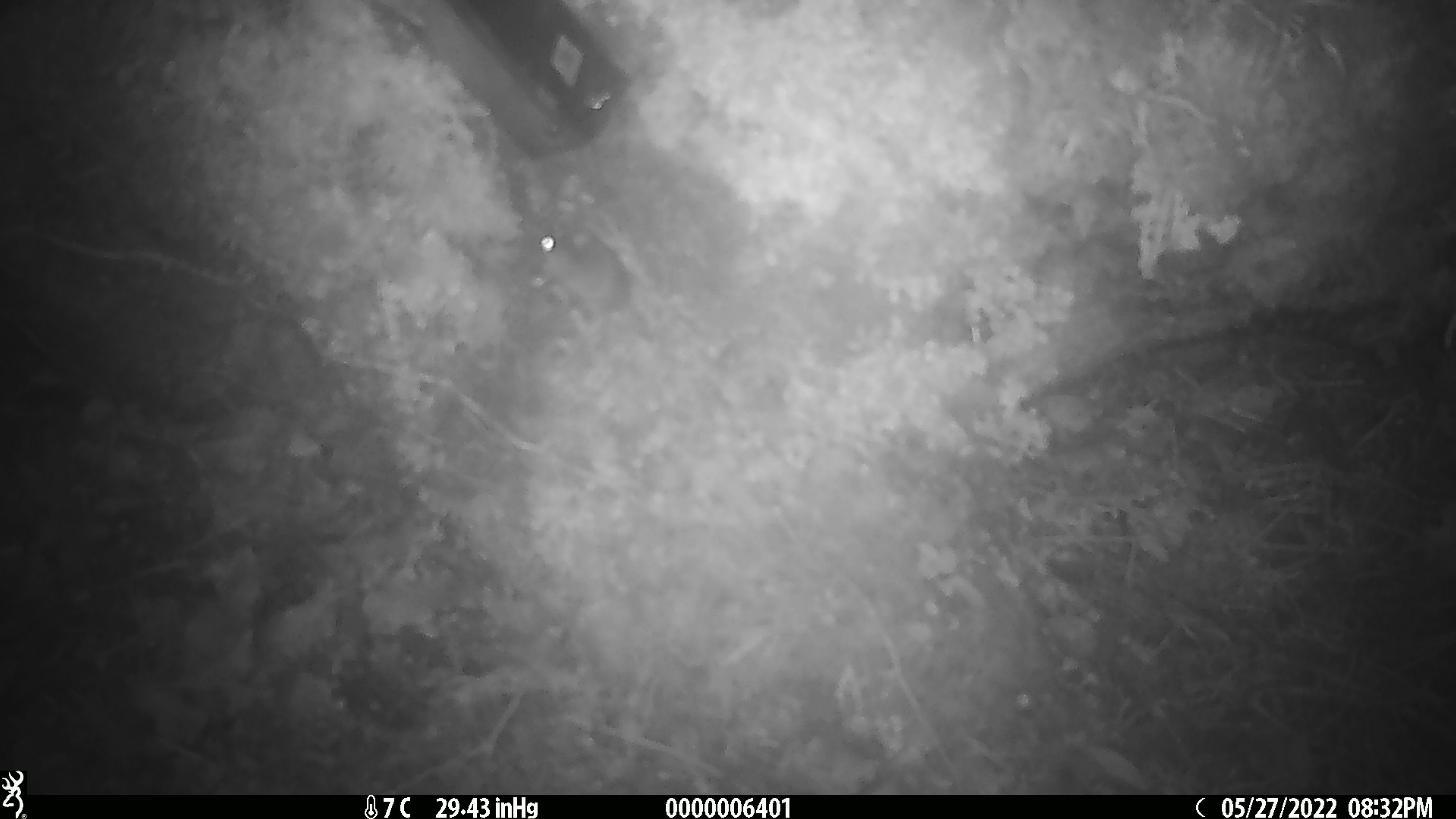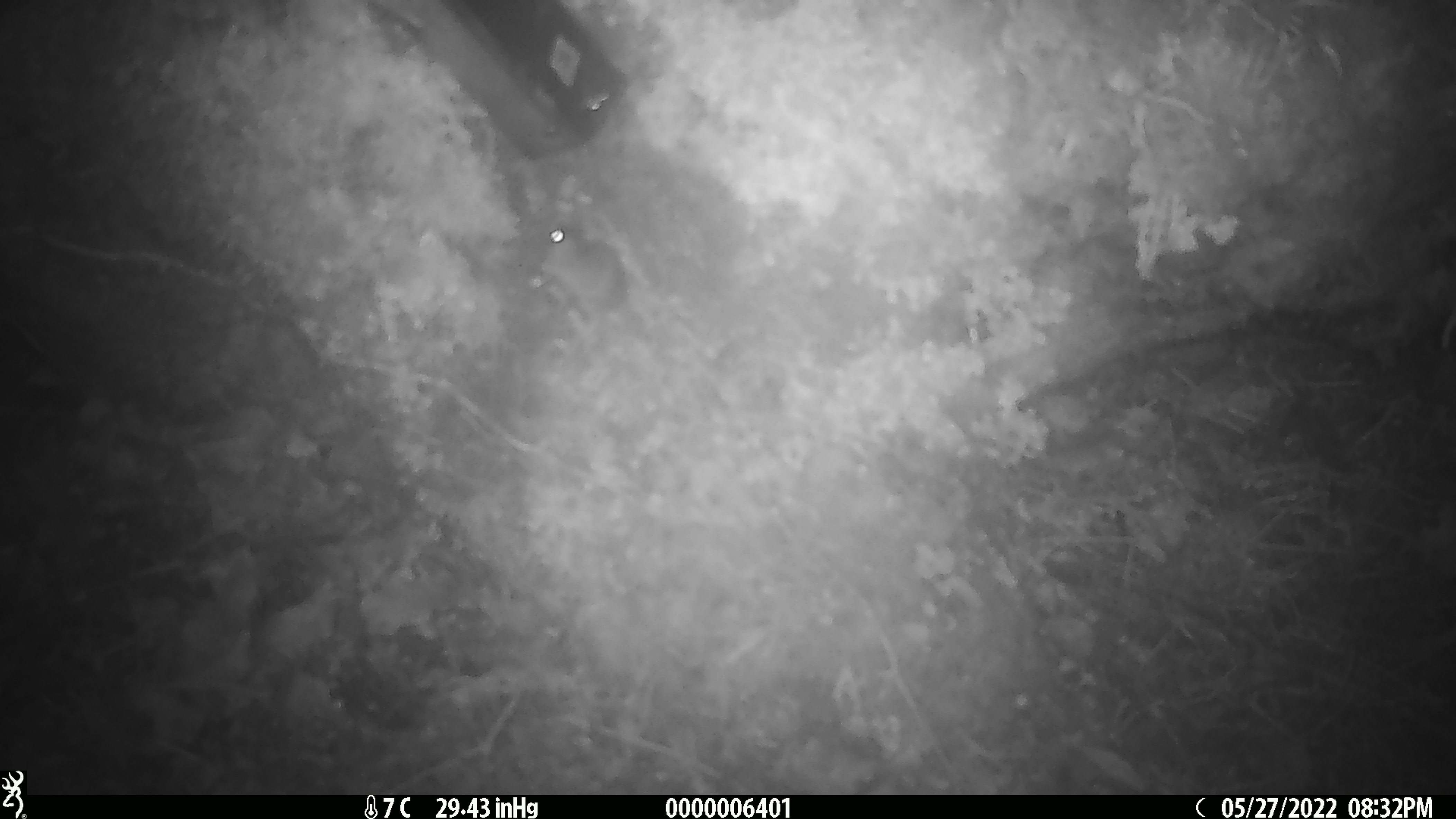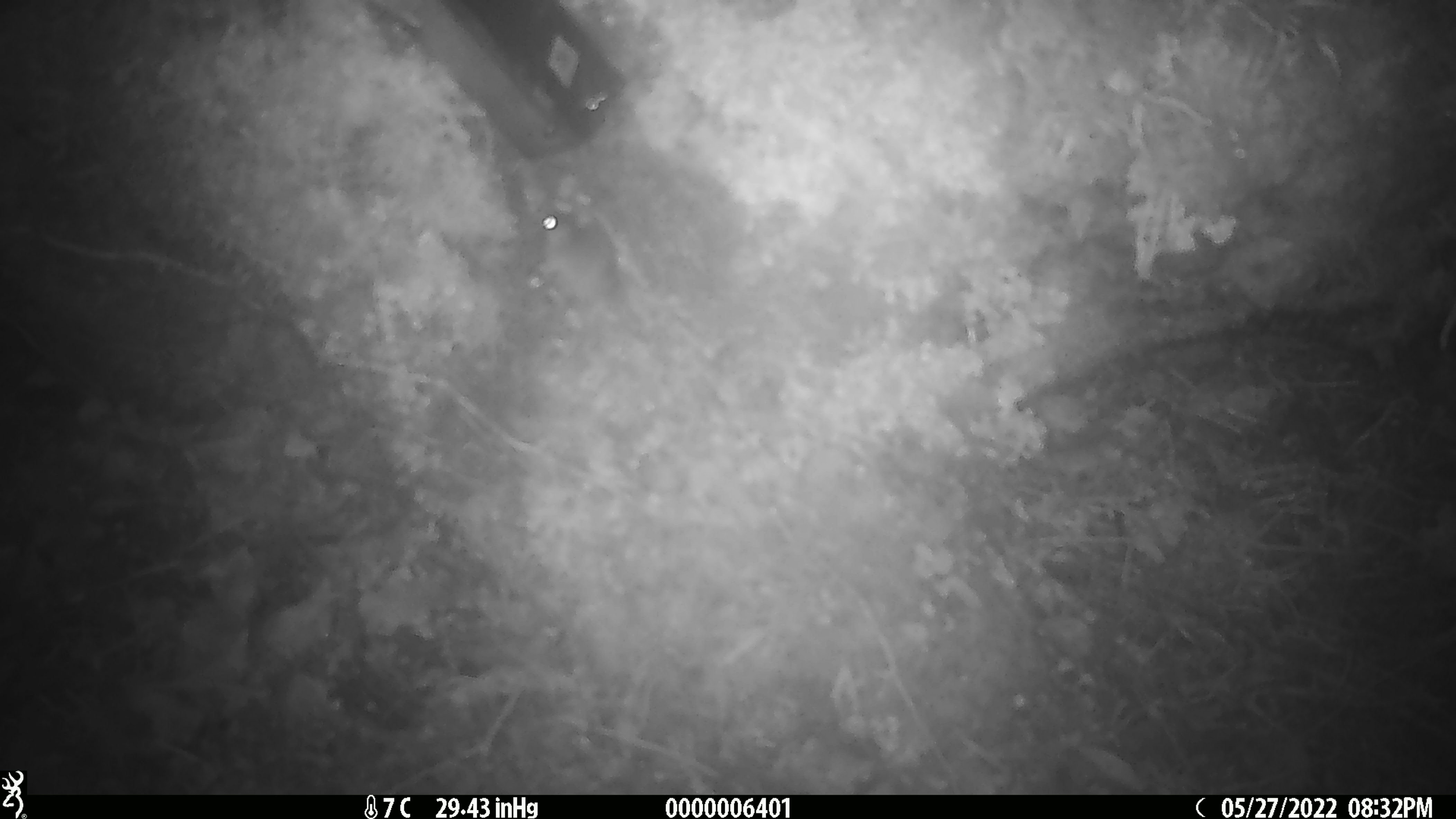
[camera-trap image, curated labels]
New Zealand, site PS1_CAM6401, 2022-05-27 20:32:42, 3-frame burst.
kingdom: Animalia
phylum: Chordata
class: Mammalia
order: Rodentia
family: Muridae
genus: Mus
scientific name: Mus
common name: mouse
Mouse (Mus).